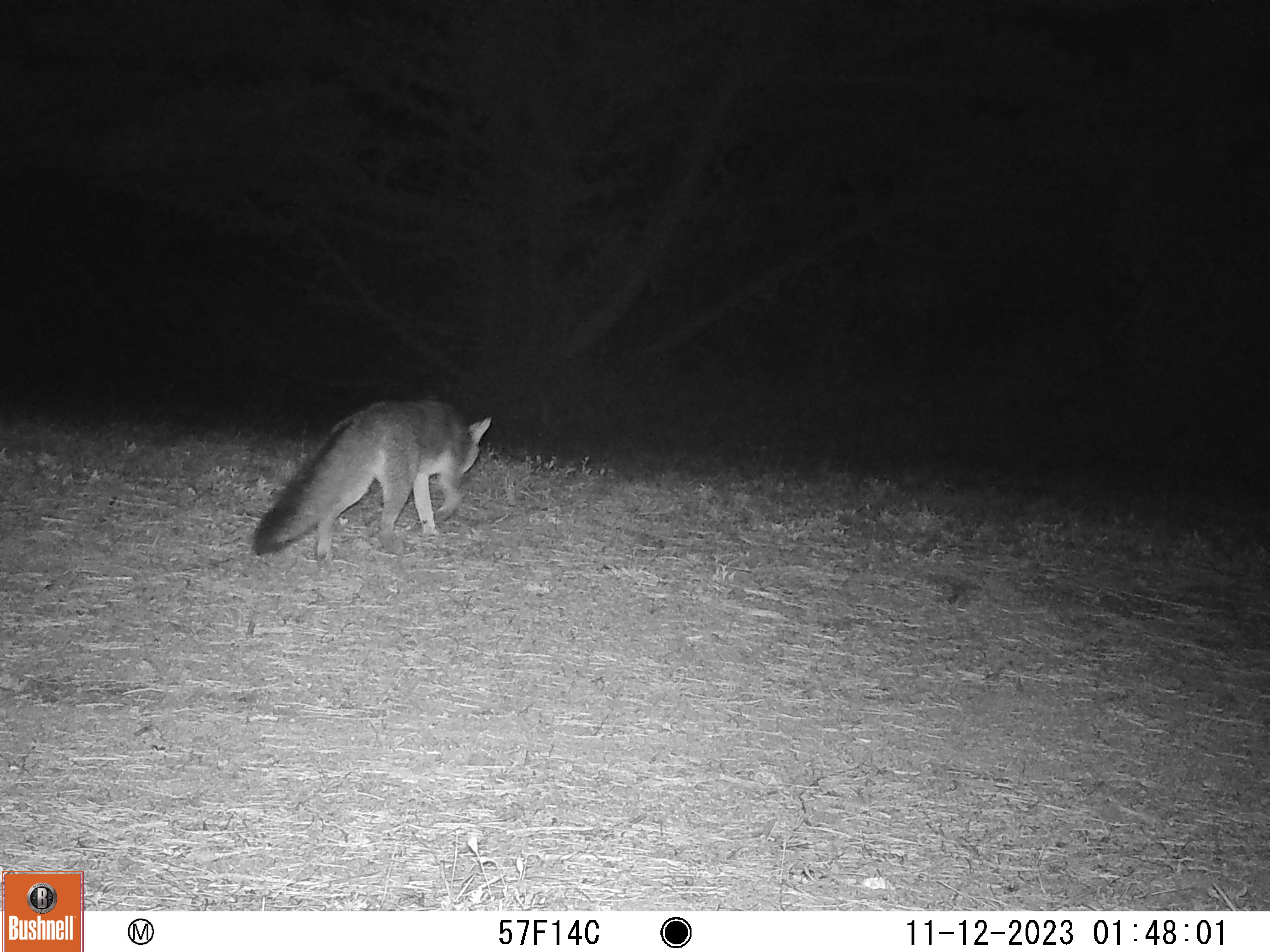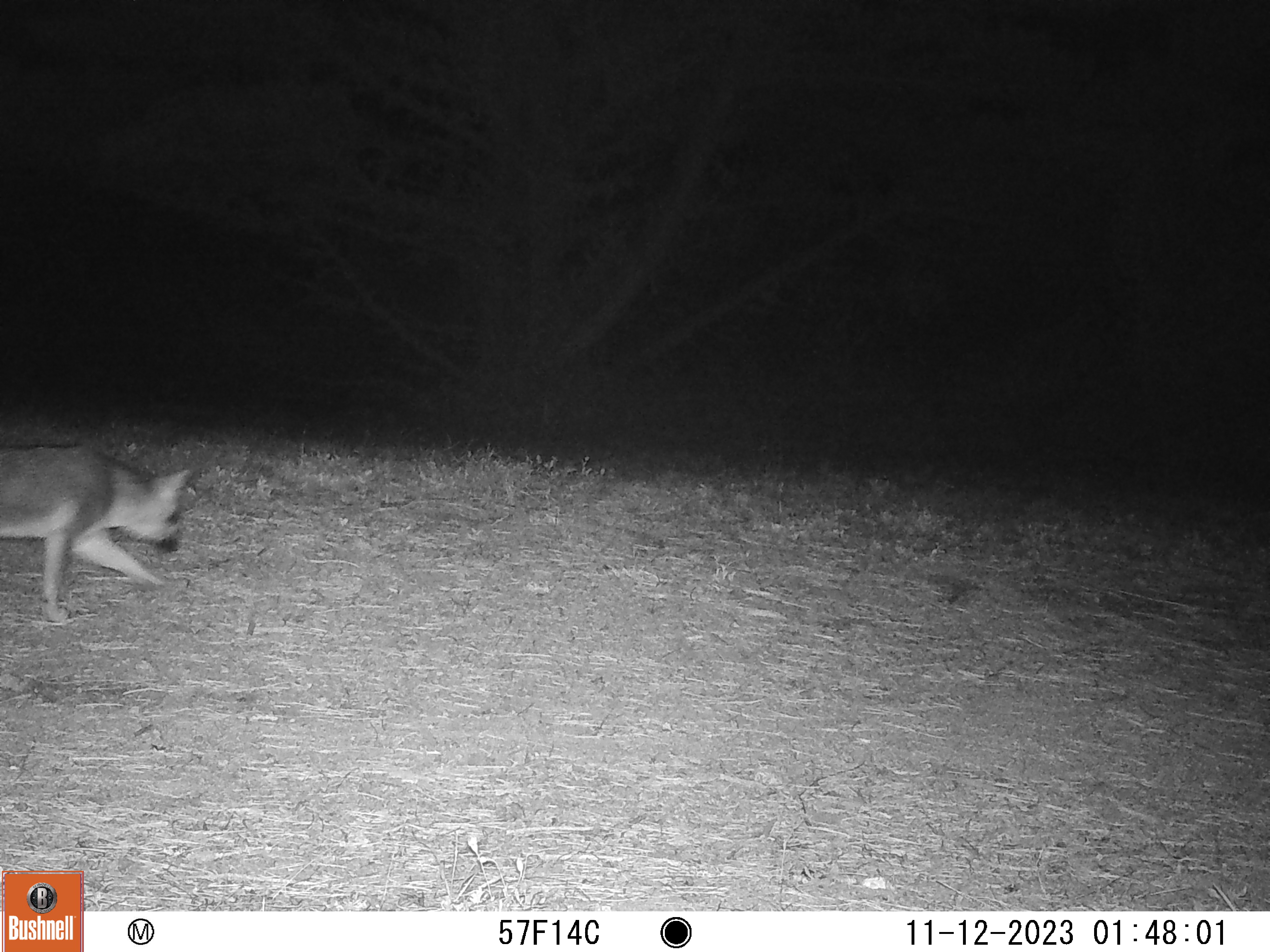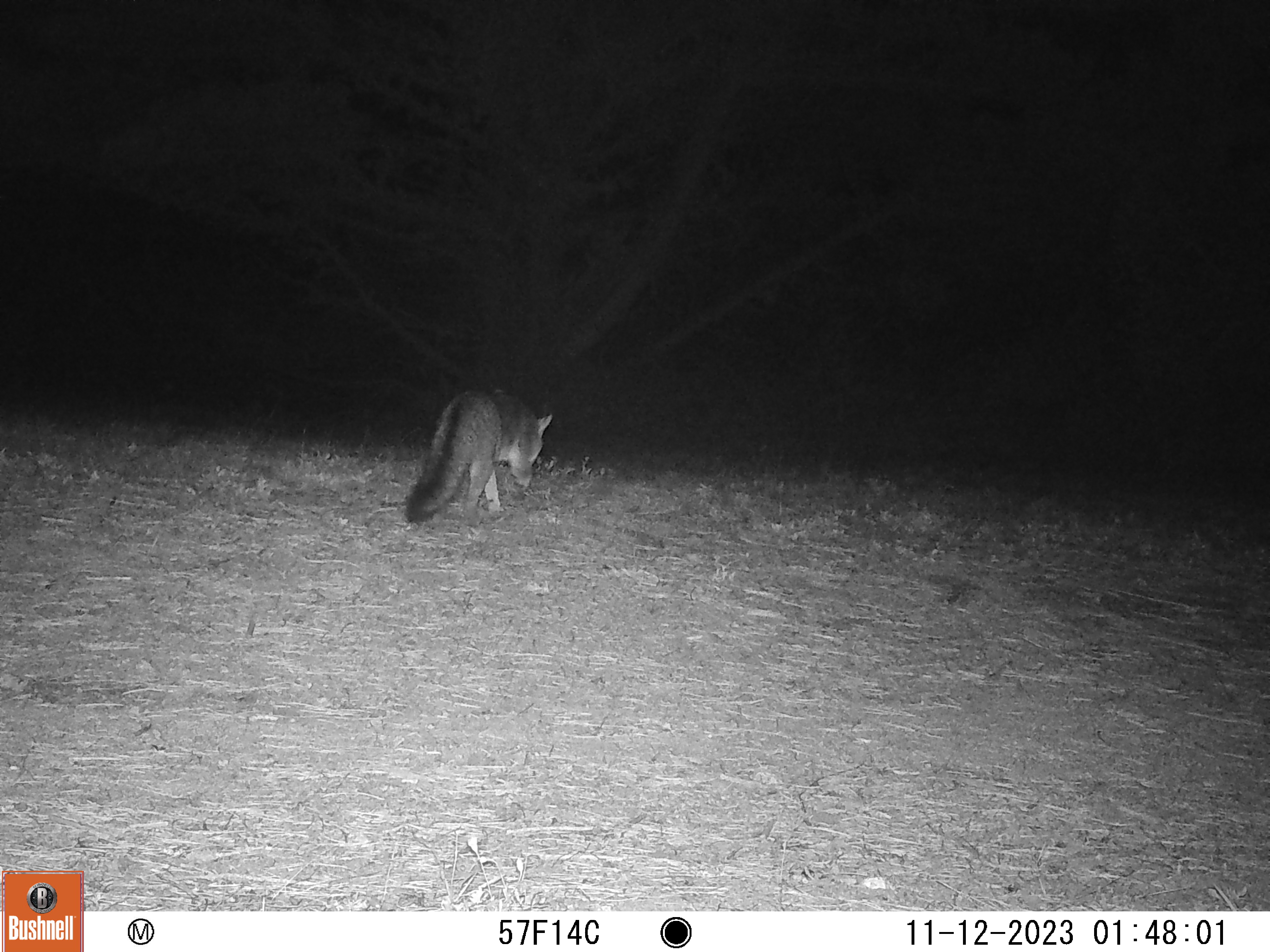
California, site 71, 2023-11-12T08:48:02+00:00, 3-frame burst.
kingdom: Animalia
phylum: Chordata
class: Mammalia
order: Carnivora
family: Canidae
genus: Urocyon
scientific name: Urocyon cinereoargenteus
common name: gray fox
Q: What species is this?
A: Gray fox (Urocyon cinereoargenteus).